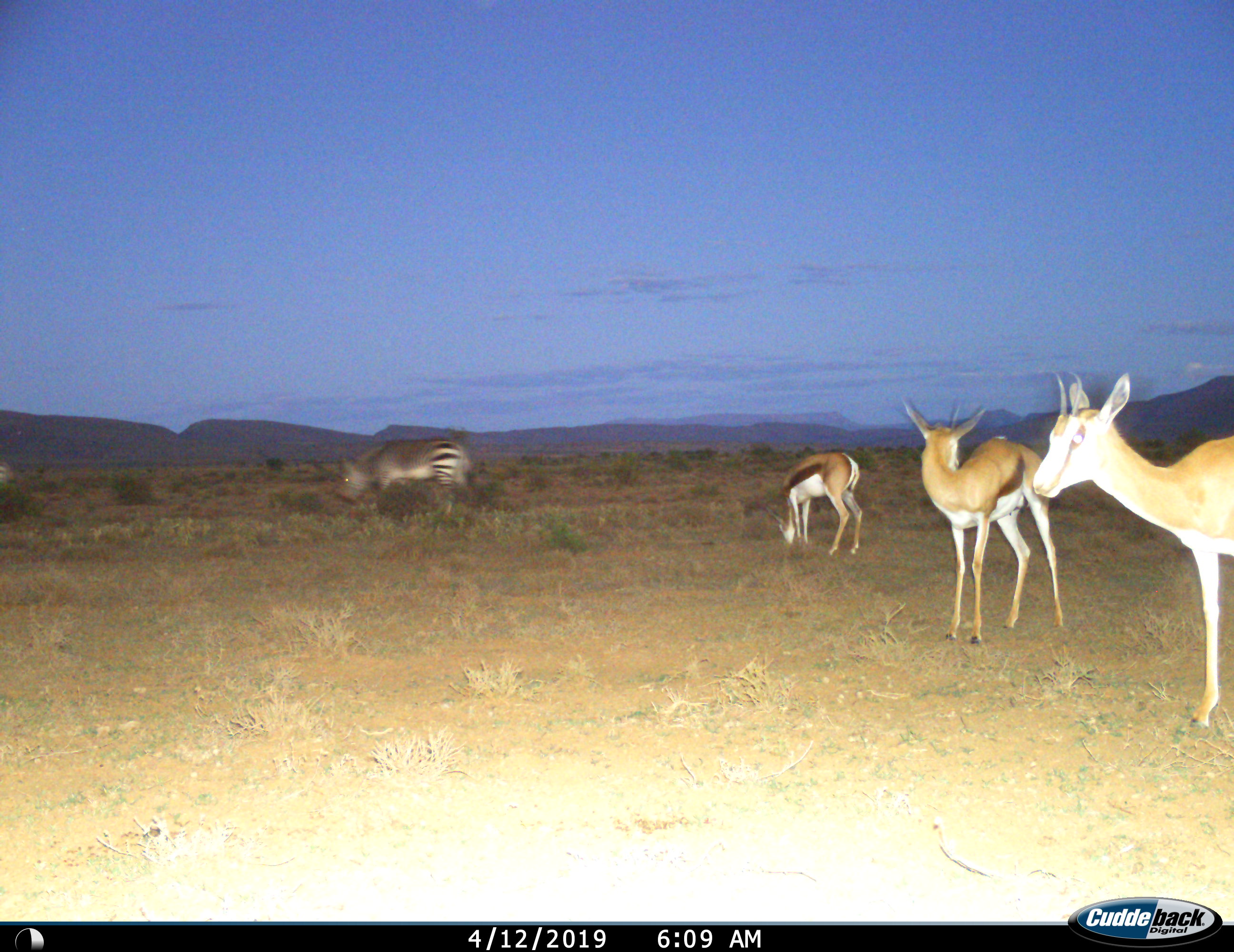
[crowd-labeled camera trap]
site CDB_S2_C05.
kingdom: Animalia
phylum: Chordata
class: Mammalia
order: Artiodactyla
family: Bovidae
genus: Antidorcas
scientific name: Antidorcas marsupialis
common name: springbok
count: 3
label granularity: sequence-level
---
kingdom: Animalia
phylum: Chordata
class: Mammalia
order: Perissodactyla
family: Equidae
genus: Equus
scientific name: Equus zebra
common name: mountain zebra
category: zebramountain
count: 1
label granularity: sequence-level